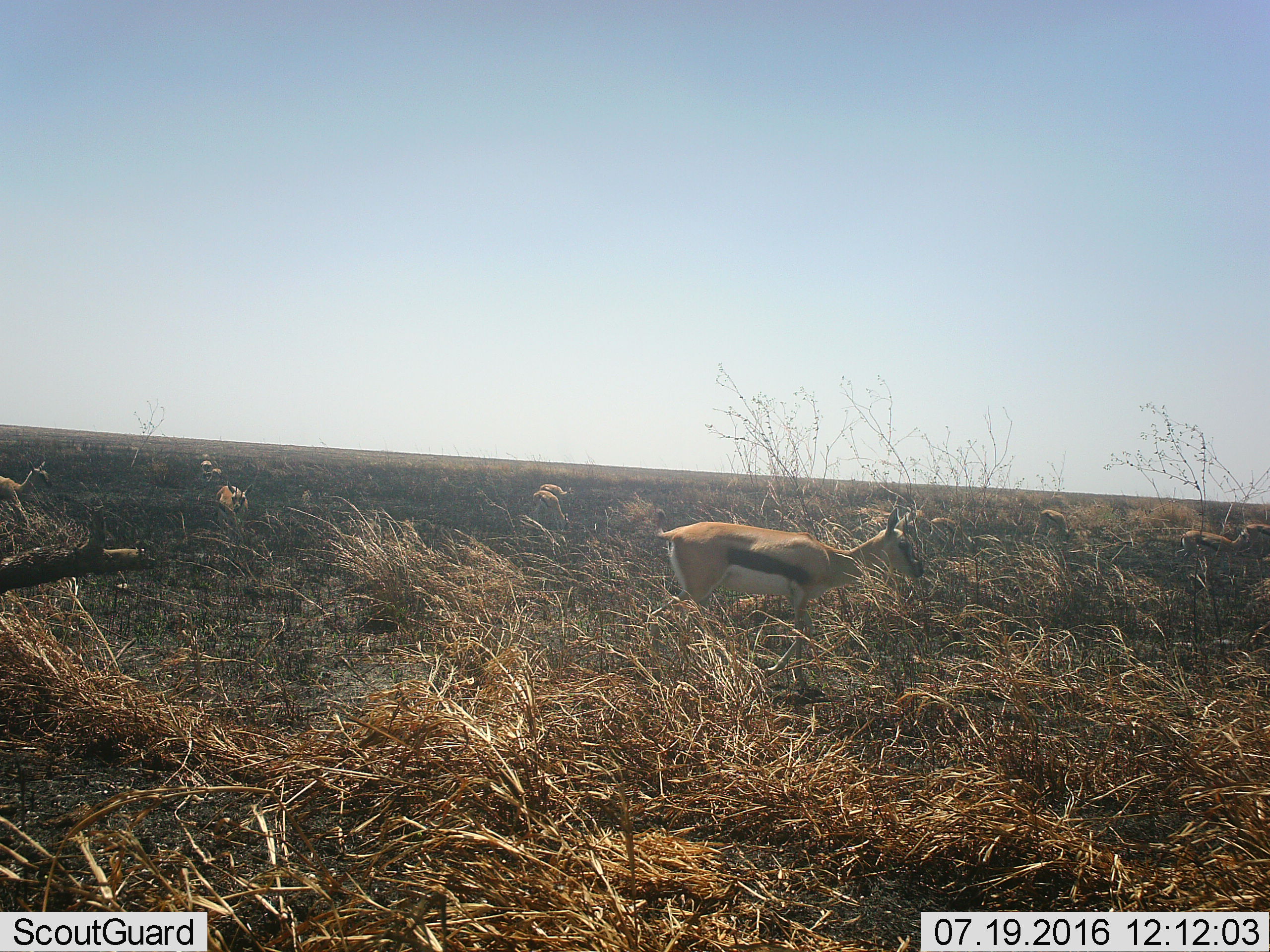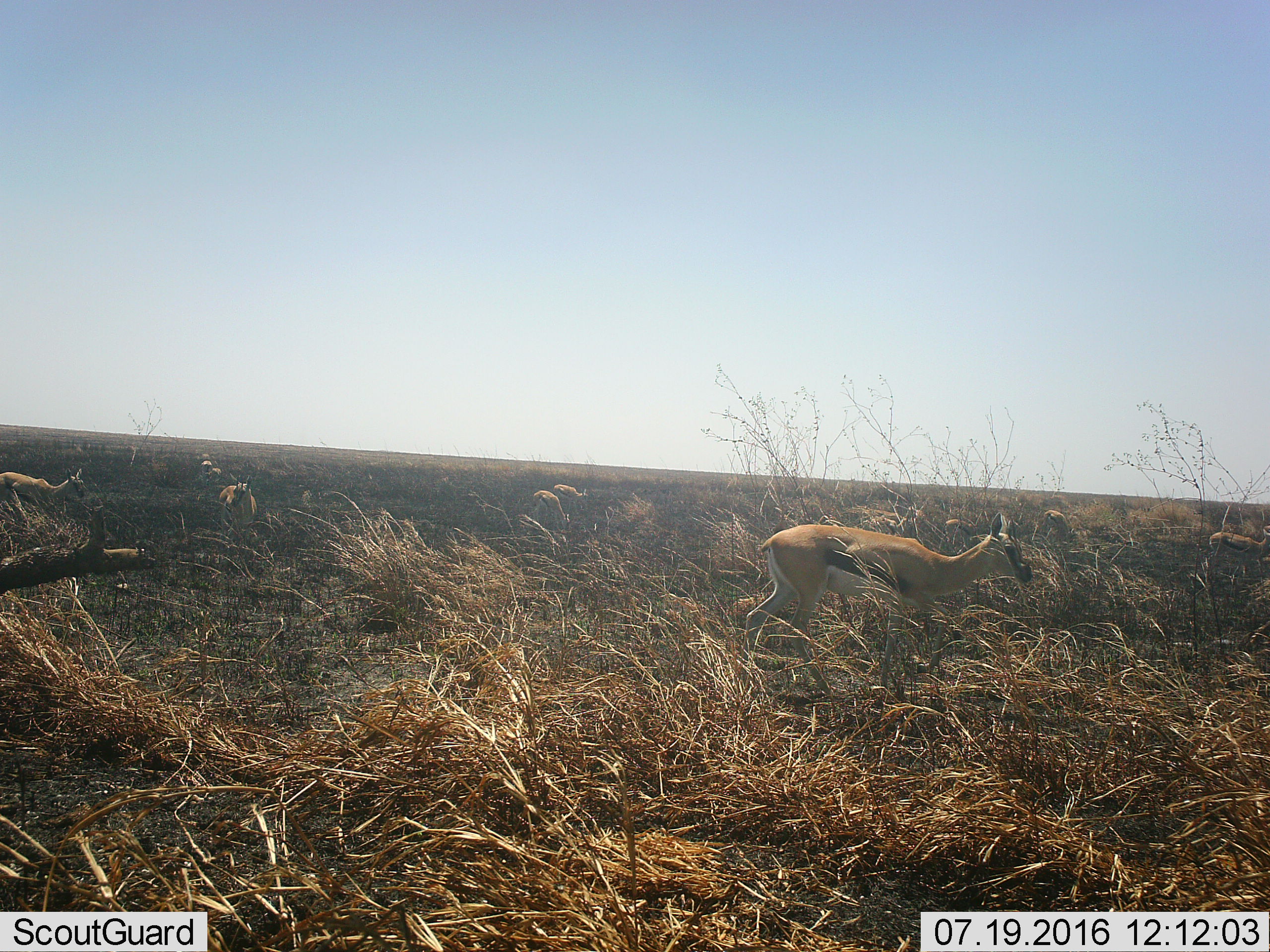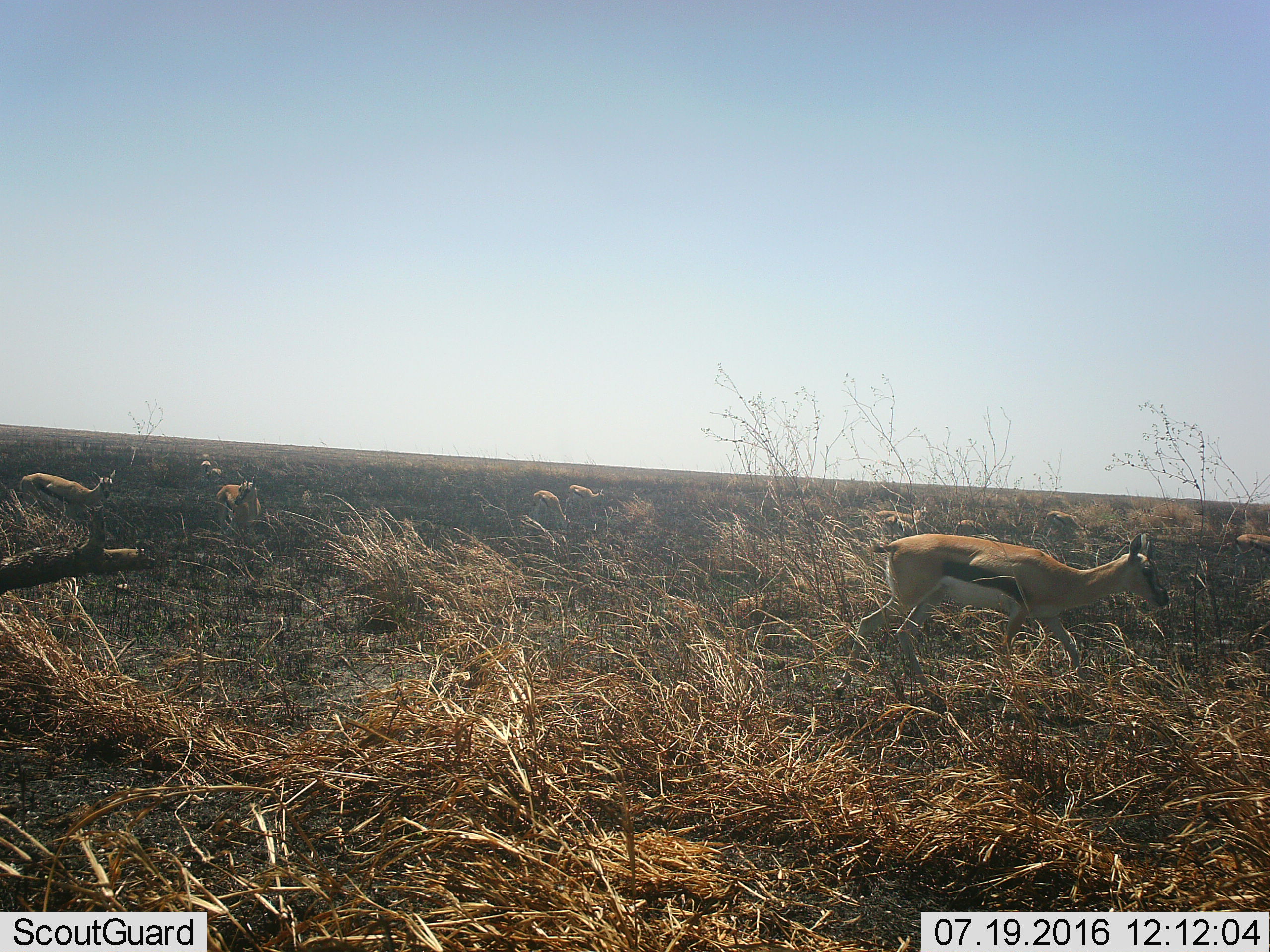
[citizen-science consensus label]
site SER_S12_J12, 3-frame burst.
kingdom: Animalia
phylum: Chordata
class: Mammalia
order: Artiodactyla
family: Bovidae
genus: Eudorcas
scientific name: Eudorcas thomsonii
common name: thomson's gazelle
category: gazellethomsons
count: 10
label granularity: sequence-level